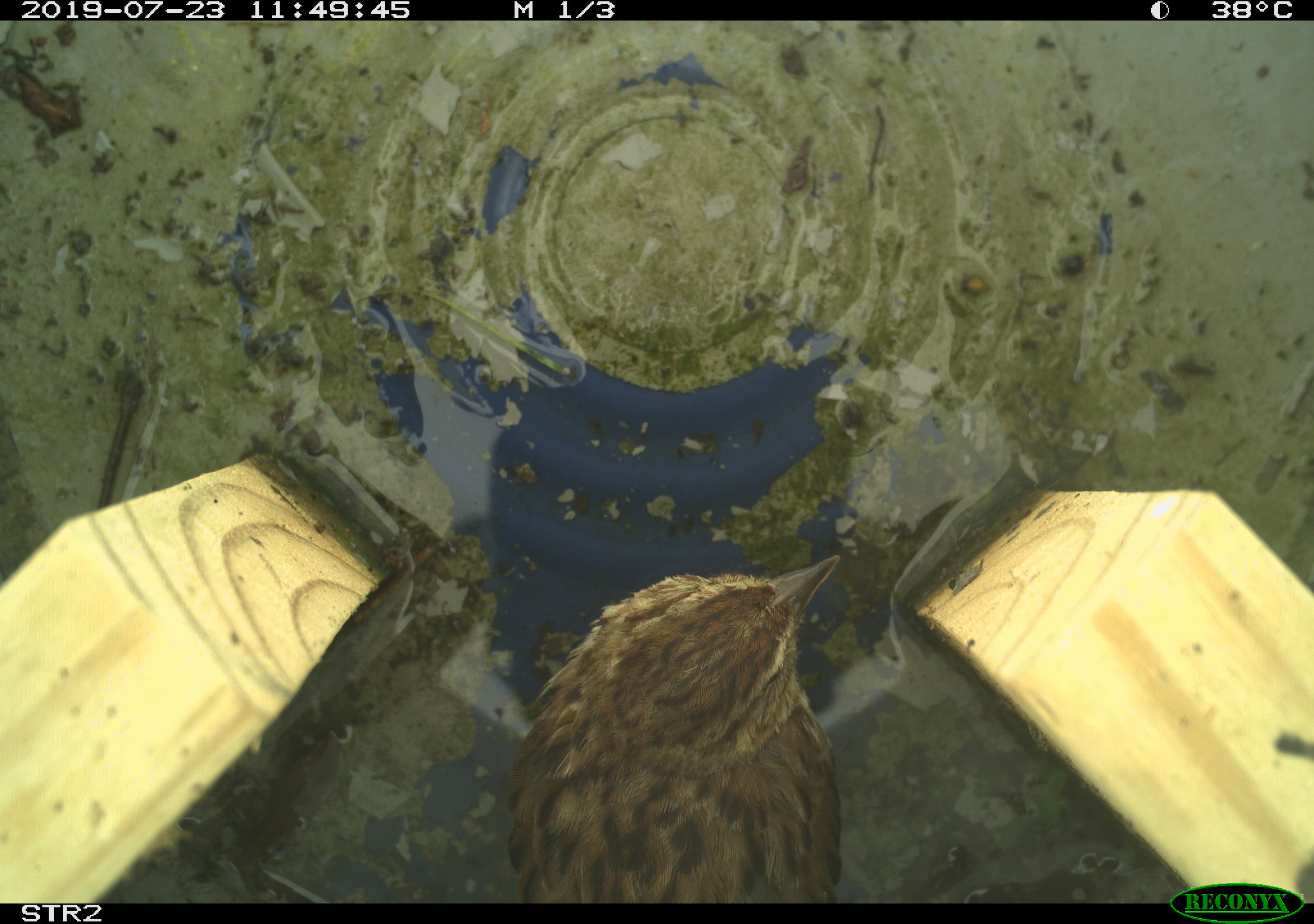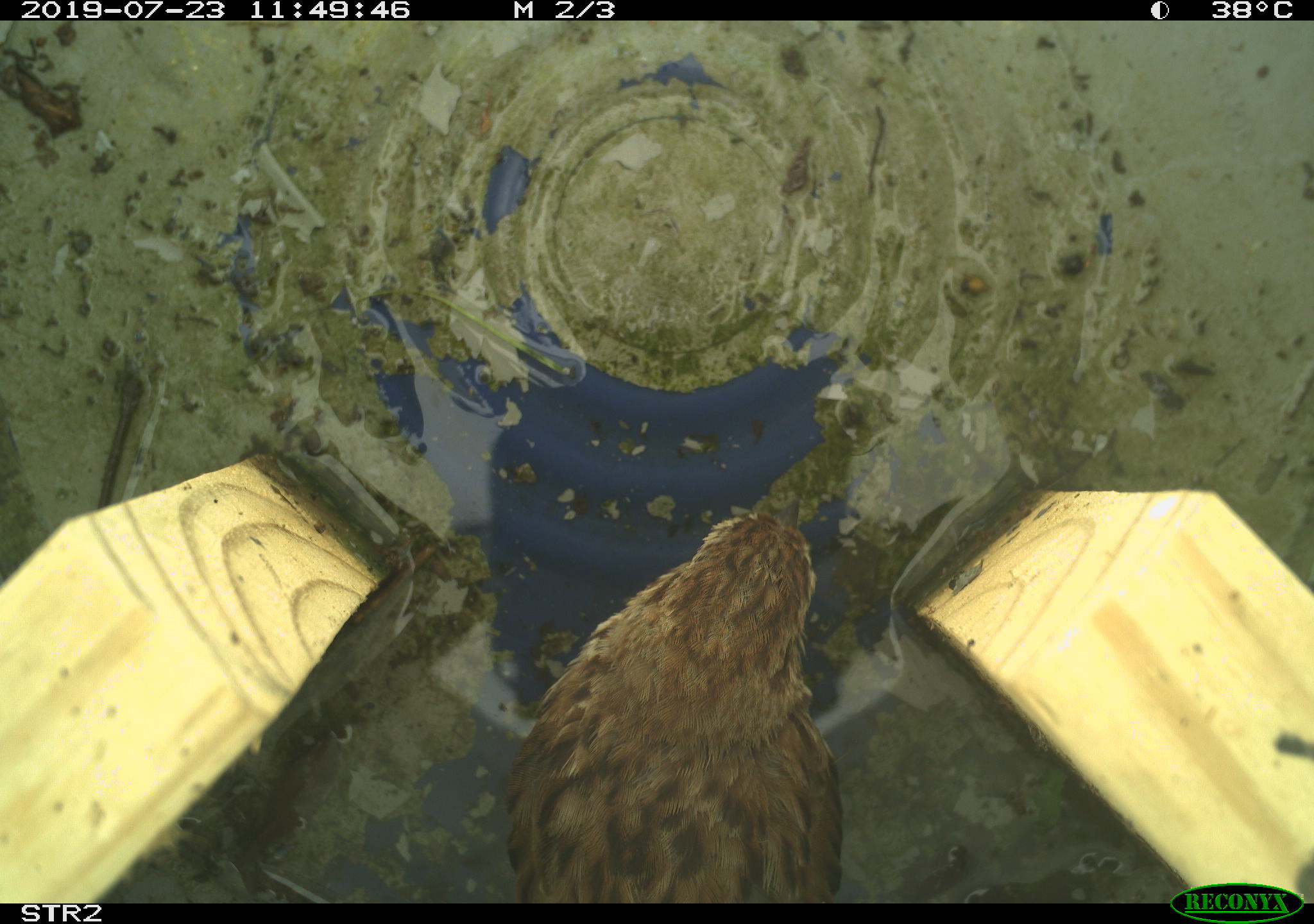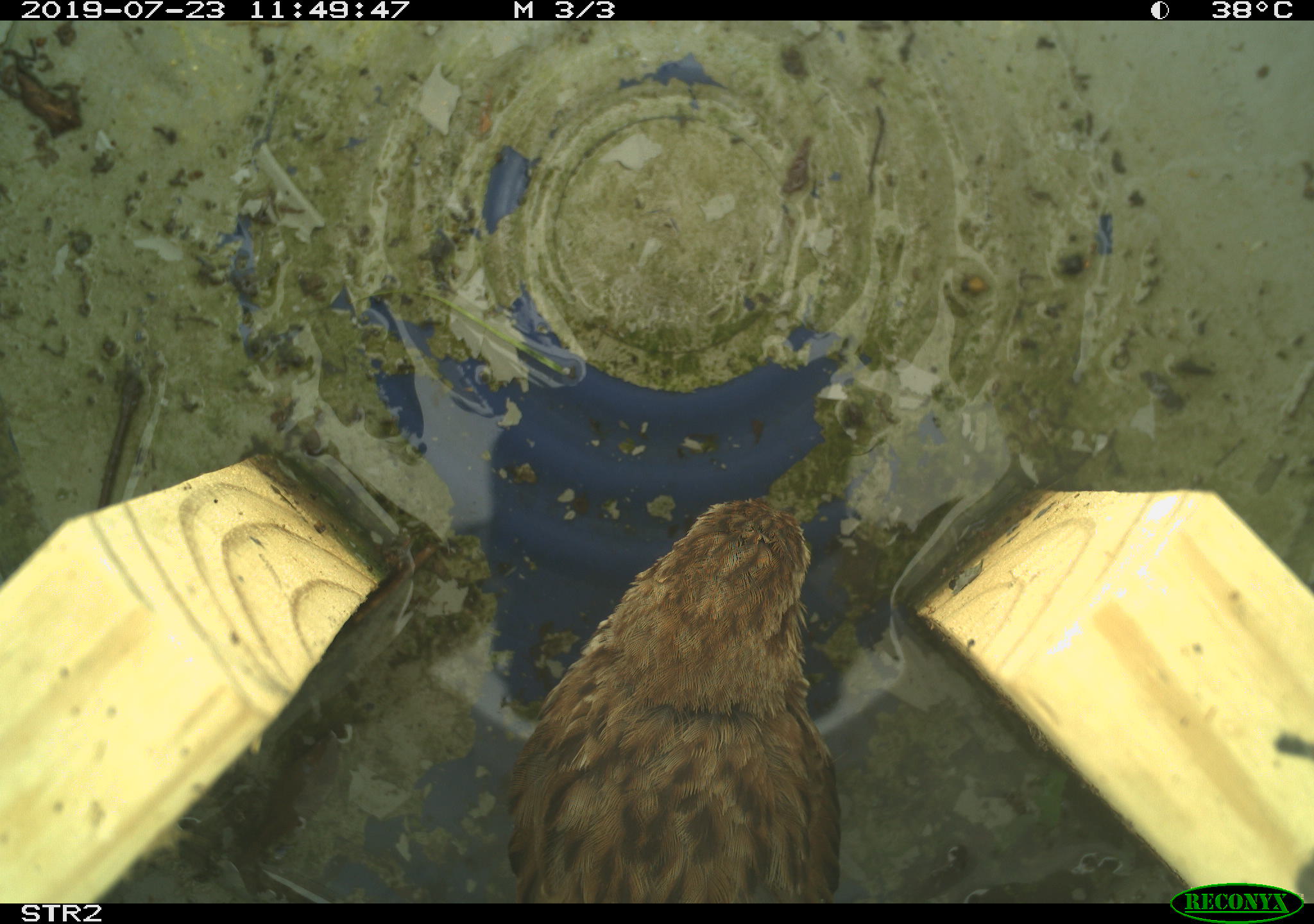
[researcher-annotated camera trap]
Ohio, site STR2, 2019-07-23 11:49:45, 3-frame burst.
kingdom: Animalia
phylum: Chordata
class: Aves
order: Passeriformes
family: Passerellidae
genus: Melospiza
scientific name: Melospiza melodia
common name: song sparrow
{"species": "song sparrow (Melospiza melodia)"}